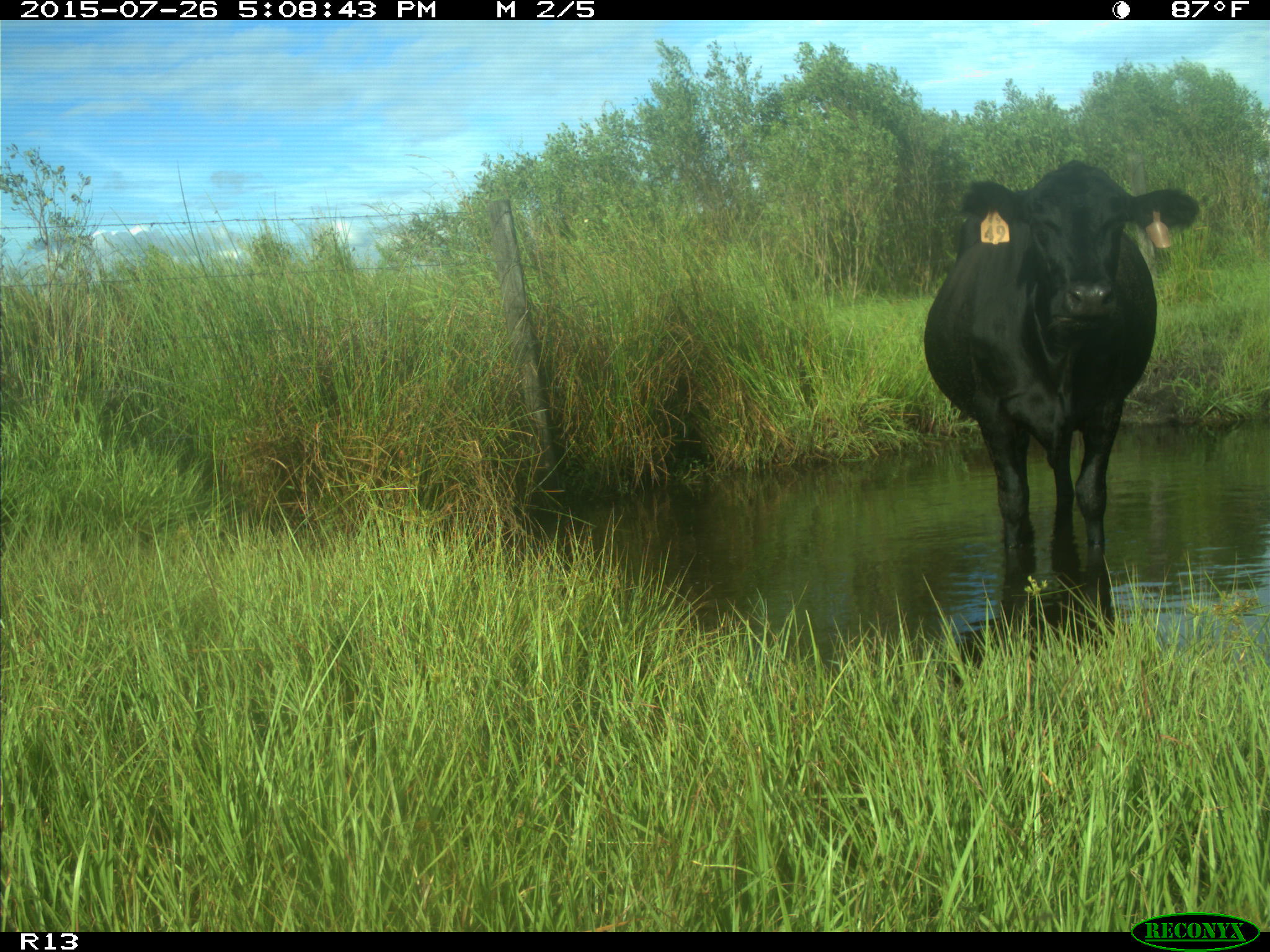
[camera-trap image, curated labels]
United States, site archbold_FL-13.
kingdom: Animalia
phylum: Chordata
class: Mammalia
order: Artiodactyla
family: Bovidae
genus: Bos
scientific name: Bos taurus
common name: domestic cow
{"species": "Bos taurus (domestic cow)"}